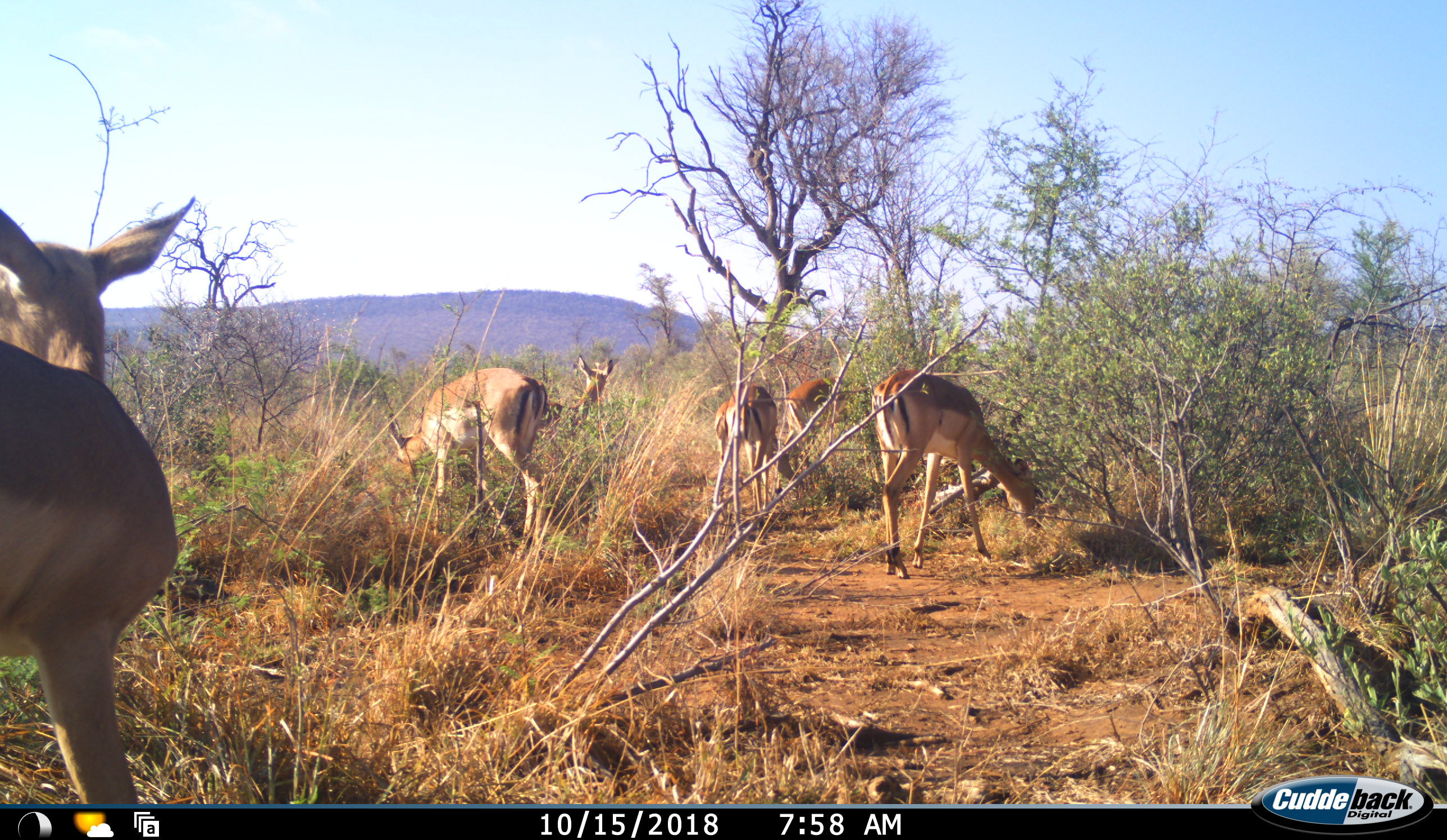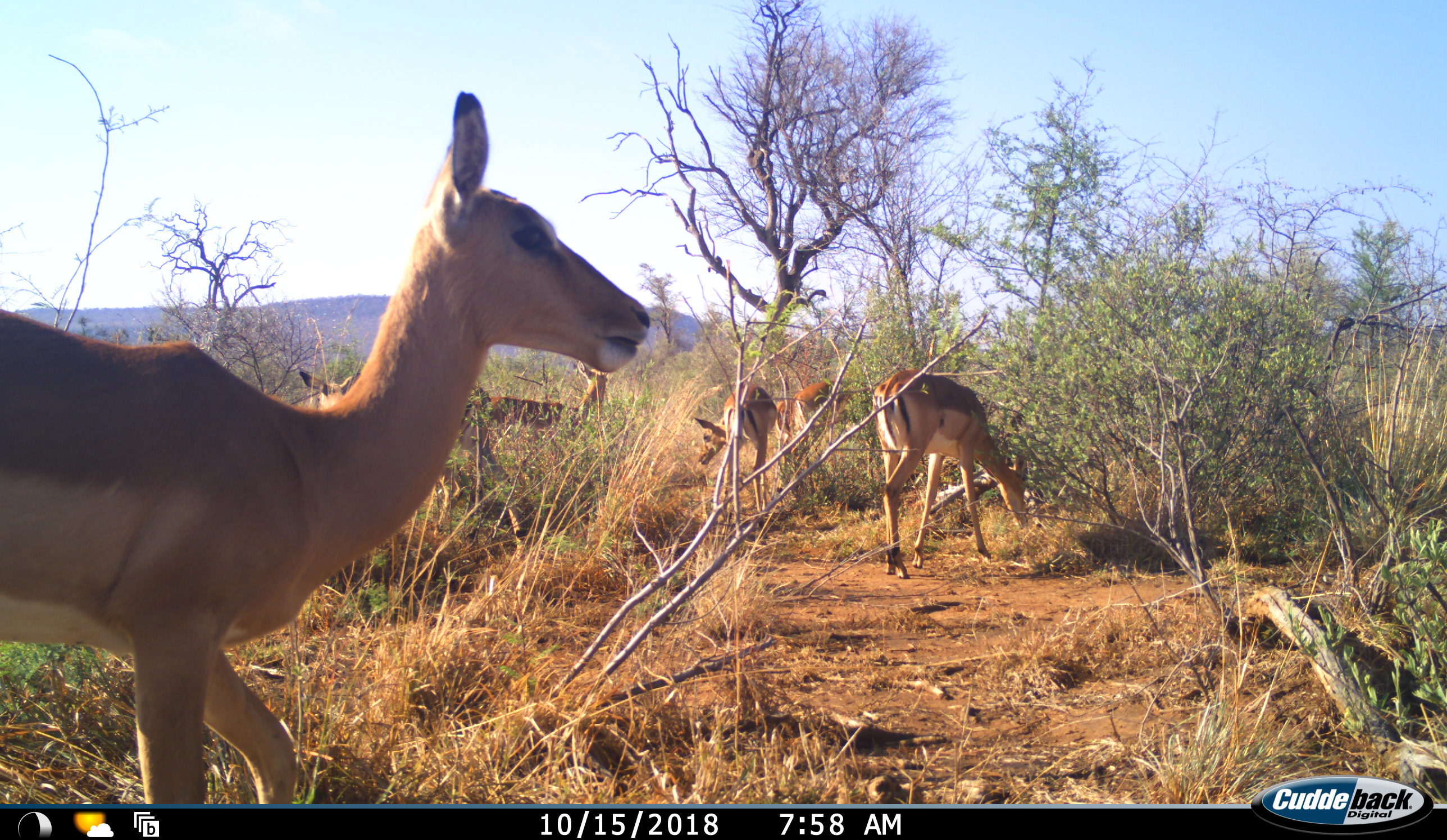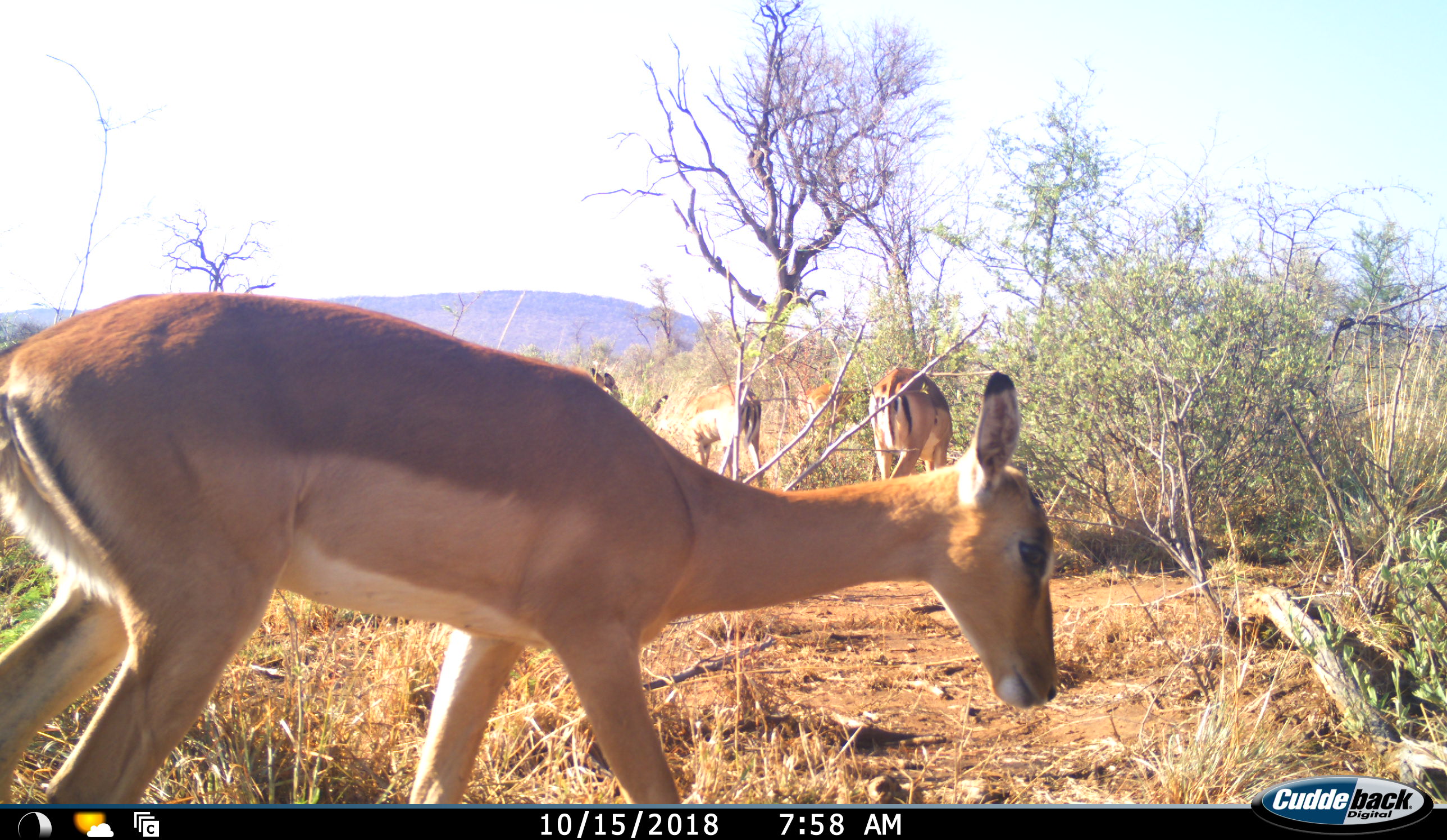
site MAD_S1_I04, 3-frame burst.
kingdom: Animalia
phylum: Chordata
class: Mammalia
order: Artiodactyla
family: Bovidae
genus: Aepyceros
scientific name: Aepyceros melampus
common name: impala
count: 6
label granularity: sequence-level